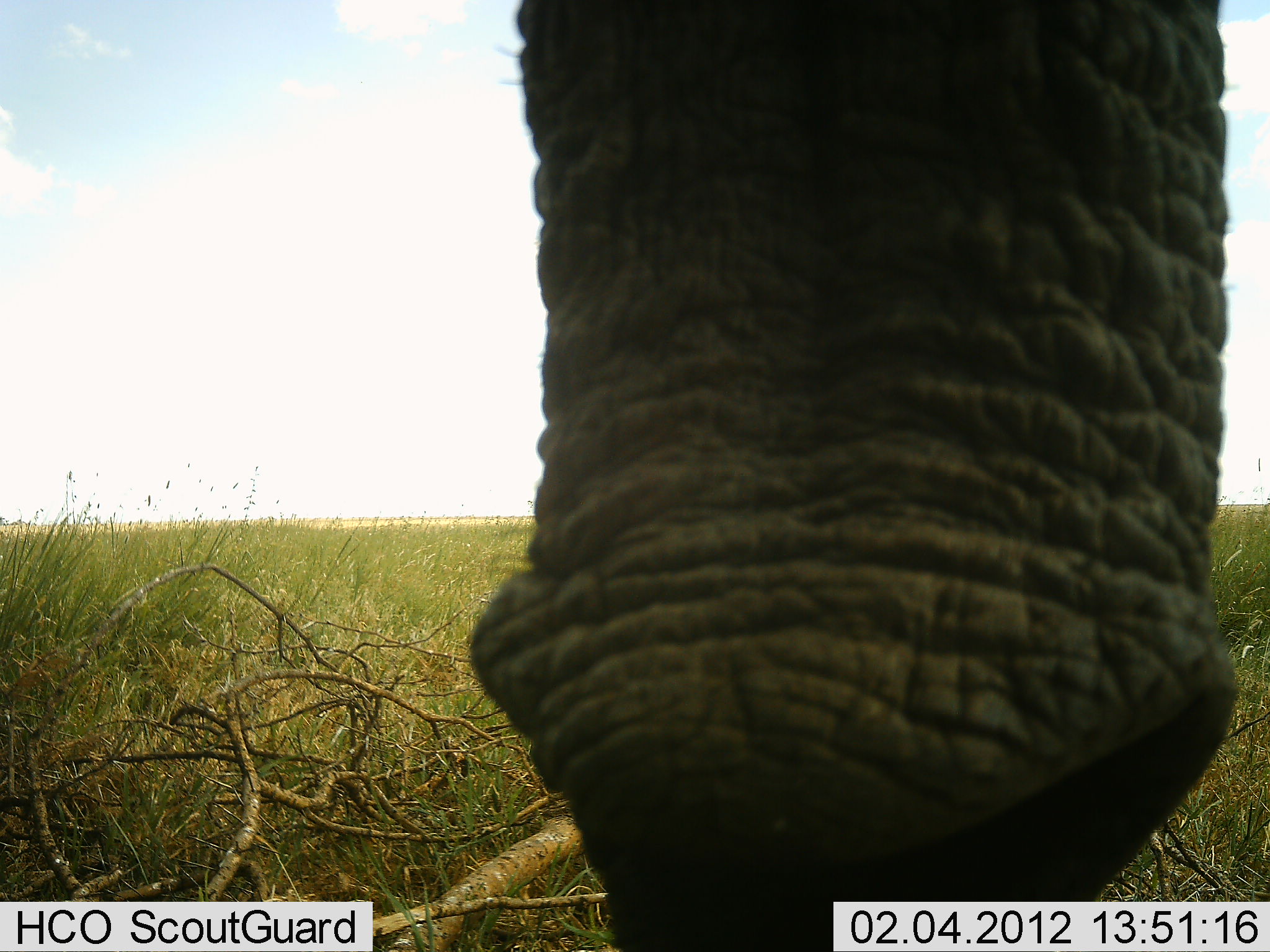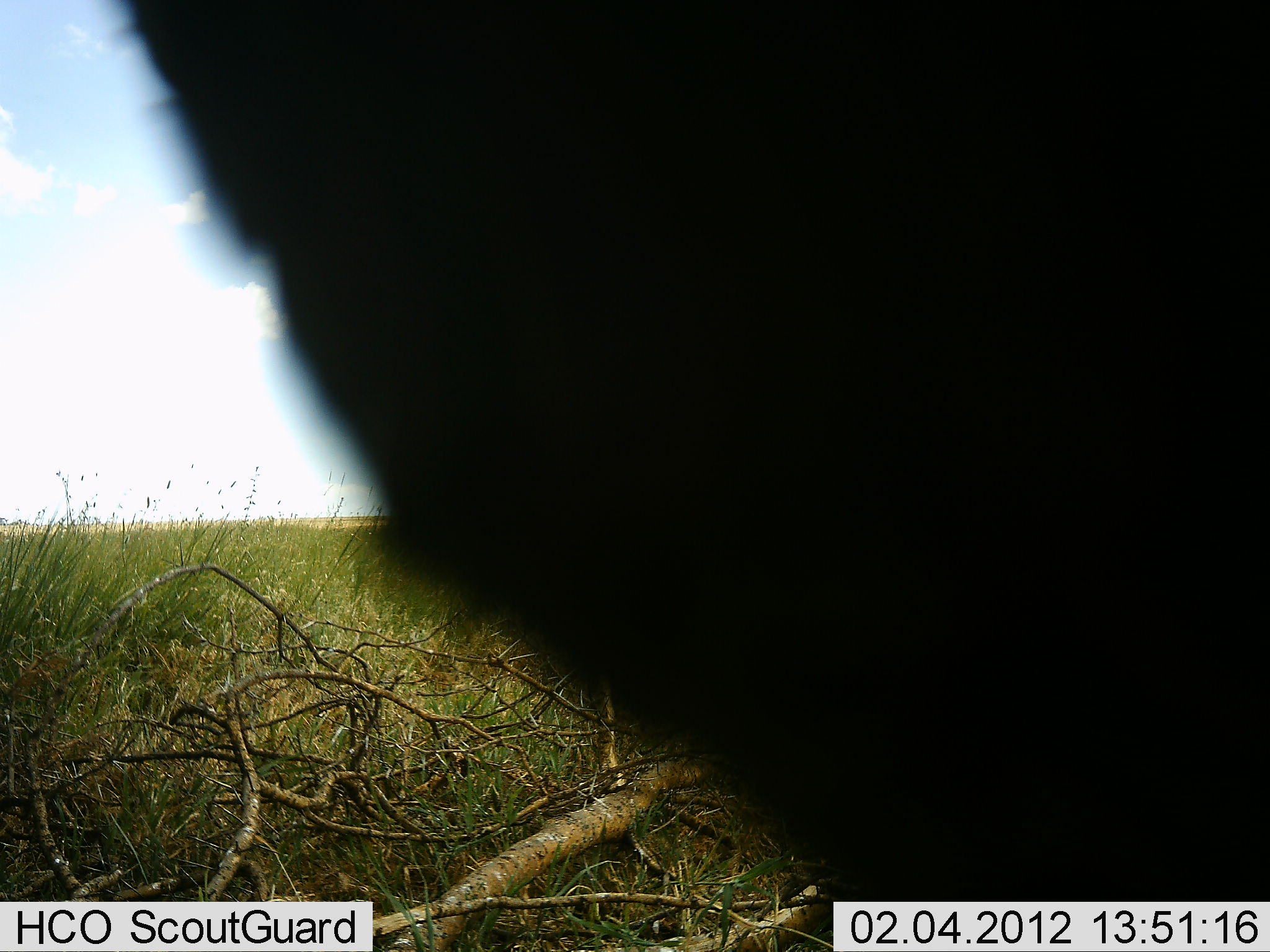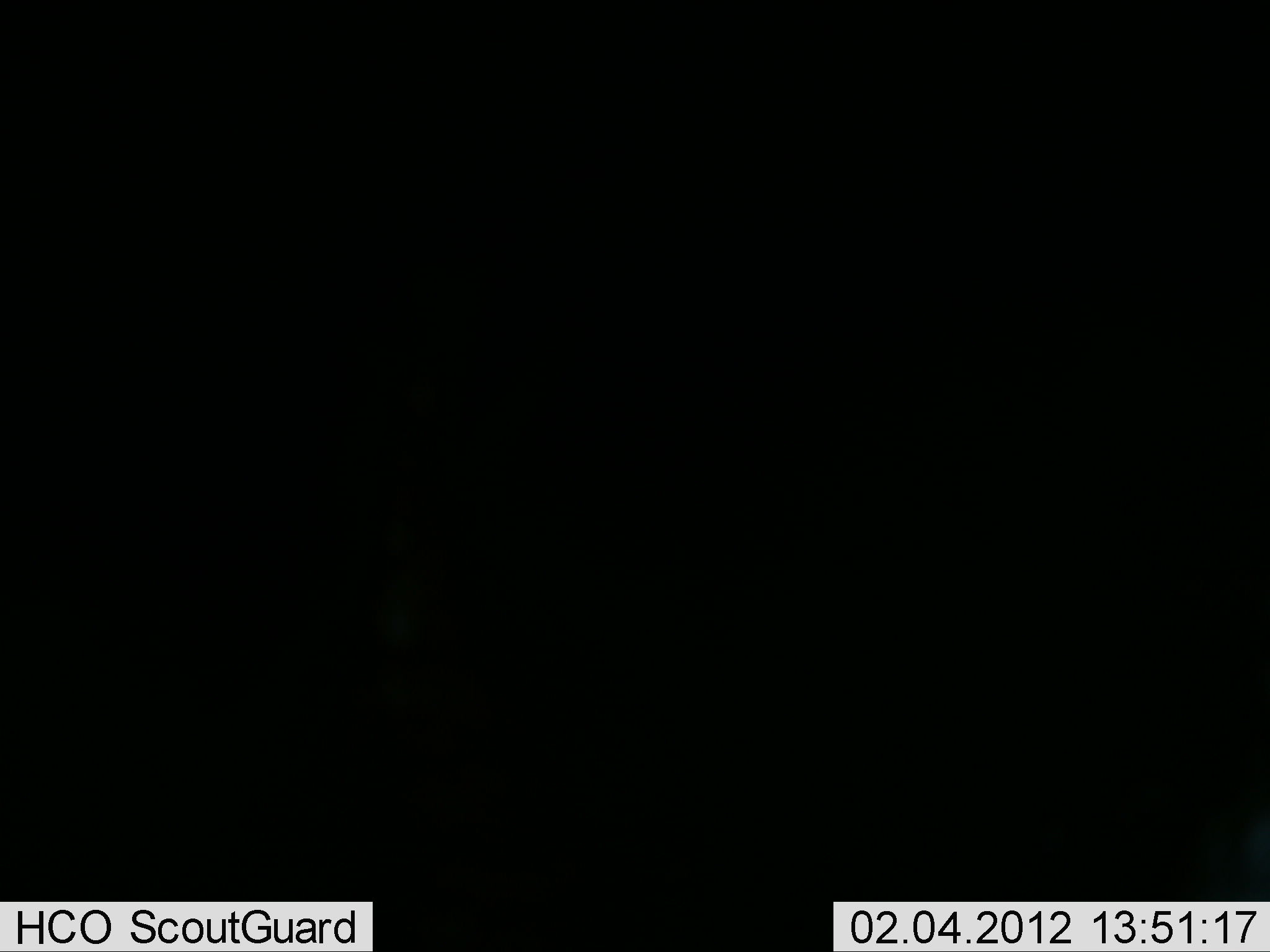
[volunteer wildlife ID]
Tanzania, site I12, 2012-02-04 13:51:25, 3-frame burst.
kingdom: Animalia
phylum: Chordata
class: Mammalia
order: Proboscidea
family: Elephantidae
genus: Loxodonta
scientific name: Loxodonta africana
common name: african bush elephant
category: elephant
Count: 1.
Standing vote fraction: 57%.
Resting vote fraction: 0%.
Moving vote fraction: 26%.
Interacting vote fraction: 13%.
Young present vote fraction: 0%.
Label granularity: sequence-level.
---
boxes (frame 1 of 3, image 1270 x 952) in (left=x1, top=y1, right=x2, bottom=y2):
animal: (left=469, top=1, right=1237, bottom=952)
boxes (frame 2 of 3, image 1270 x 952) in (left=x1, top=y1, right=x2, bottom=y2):
animal: (left=113, top=0, right=1270, bottom=952)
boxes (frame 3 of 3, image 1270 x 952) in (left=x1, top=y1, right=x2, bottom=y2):
animal: (left=0, top=1, right=1269, bottom=950)